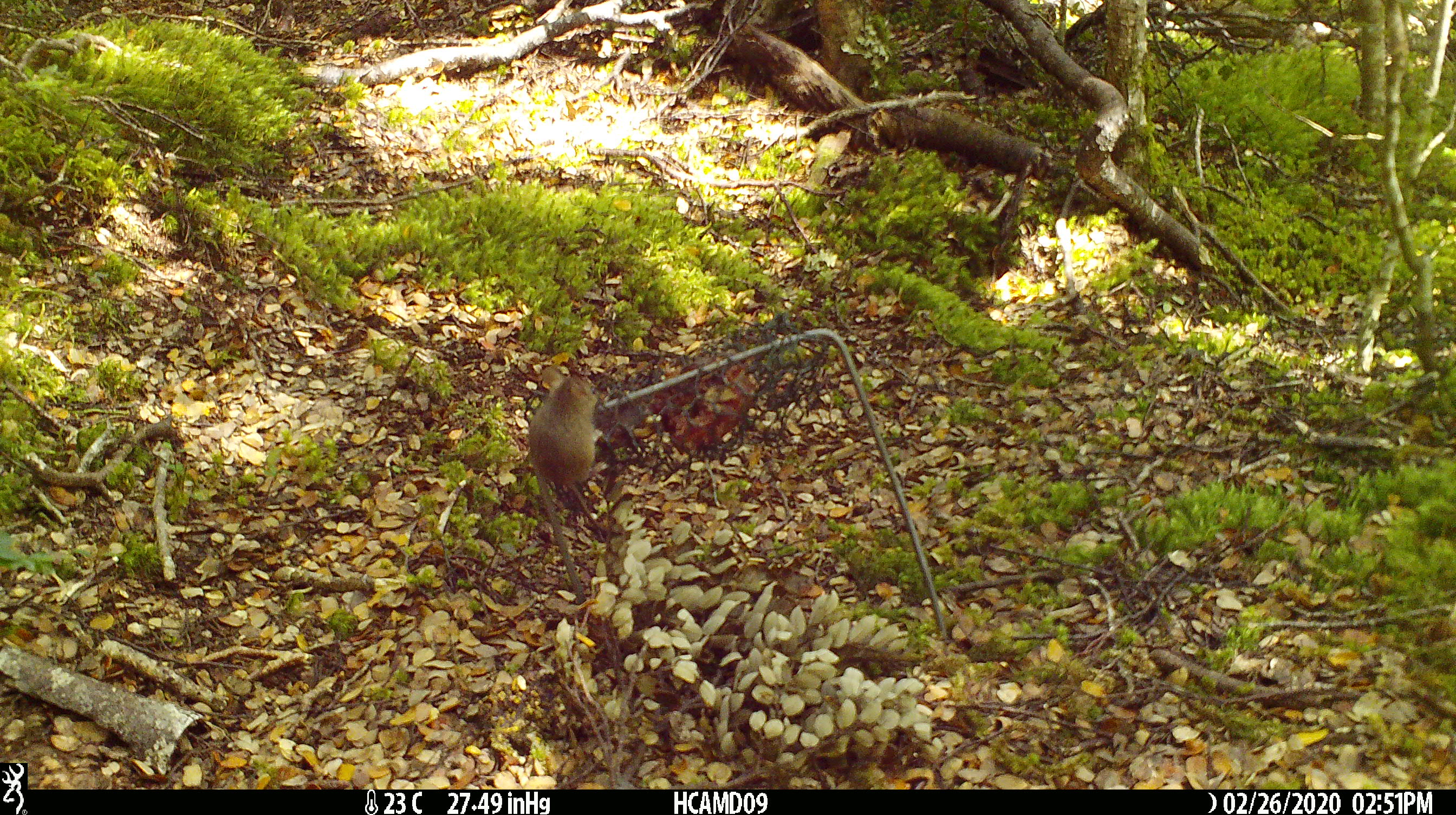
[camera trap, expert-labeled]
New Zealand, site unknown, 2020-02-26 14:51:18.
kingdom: Animalia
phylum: Chordata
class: Mammalia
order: Rodentia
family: Muridae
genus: Mus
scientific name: Mus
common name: mouse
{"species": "mouse (Mus)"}